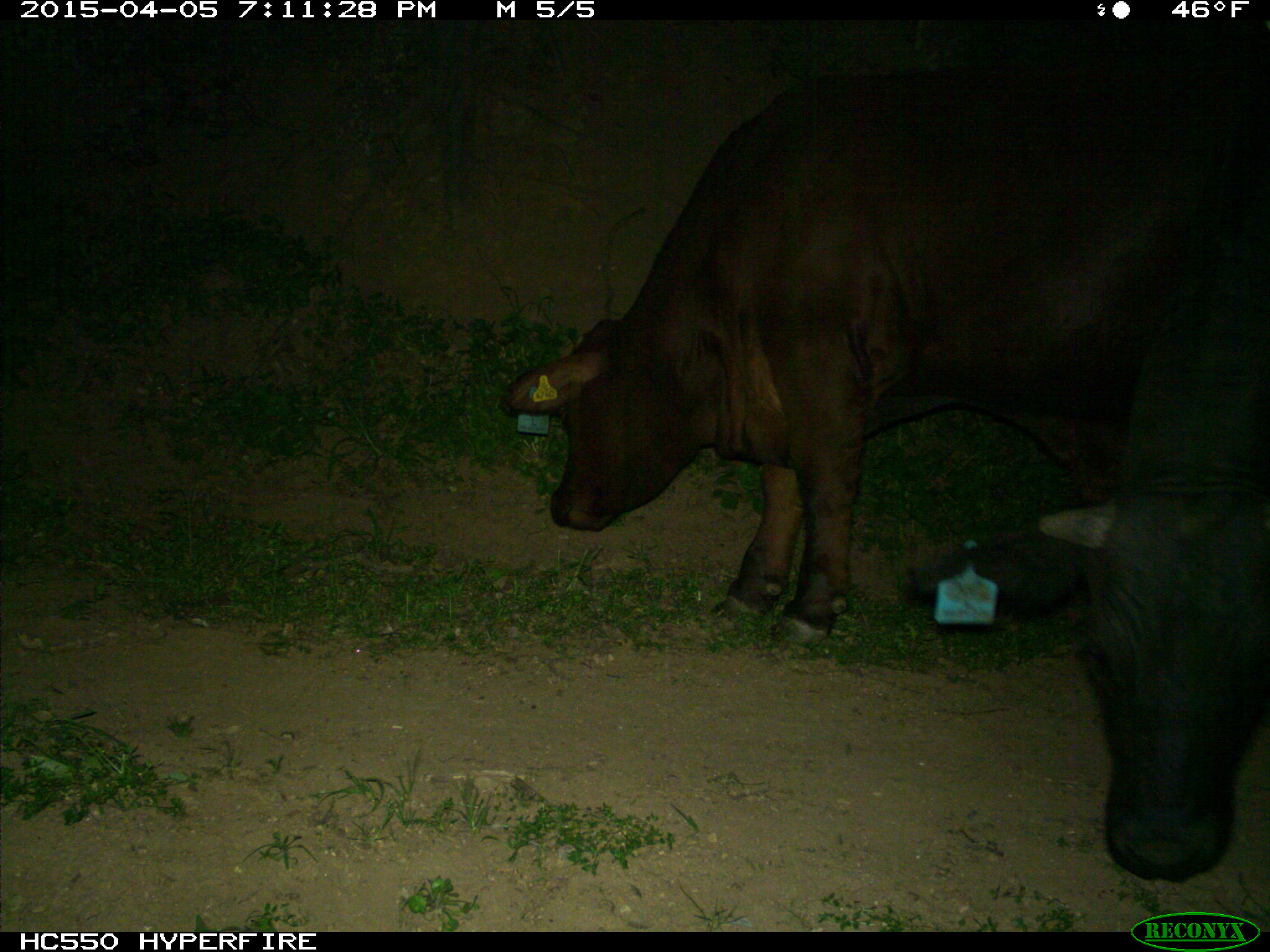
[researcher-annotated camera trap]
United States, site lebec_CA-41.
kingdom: Animalia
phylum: Chordata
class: Mammalia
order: Artiodactyla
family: Bovidae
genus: Bos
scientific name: Bos taurus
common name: domestic cow